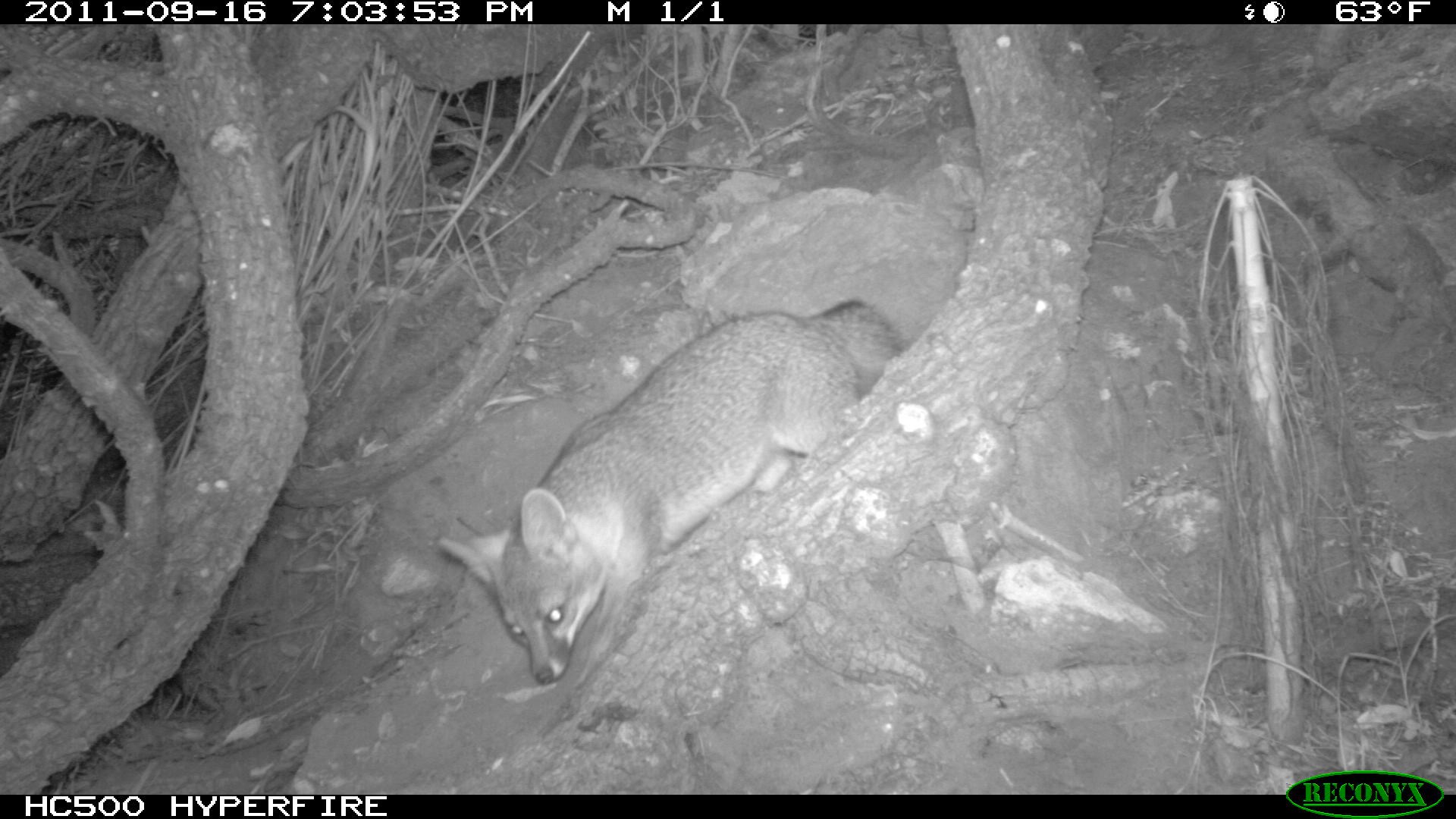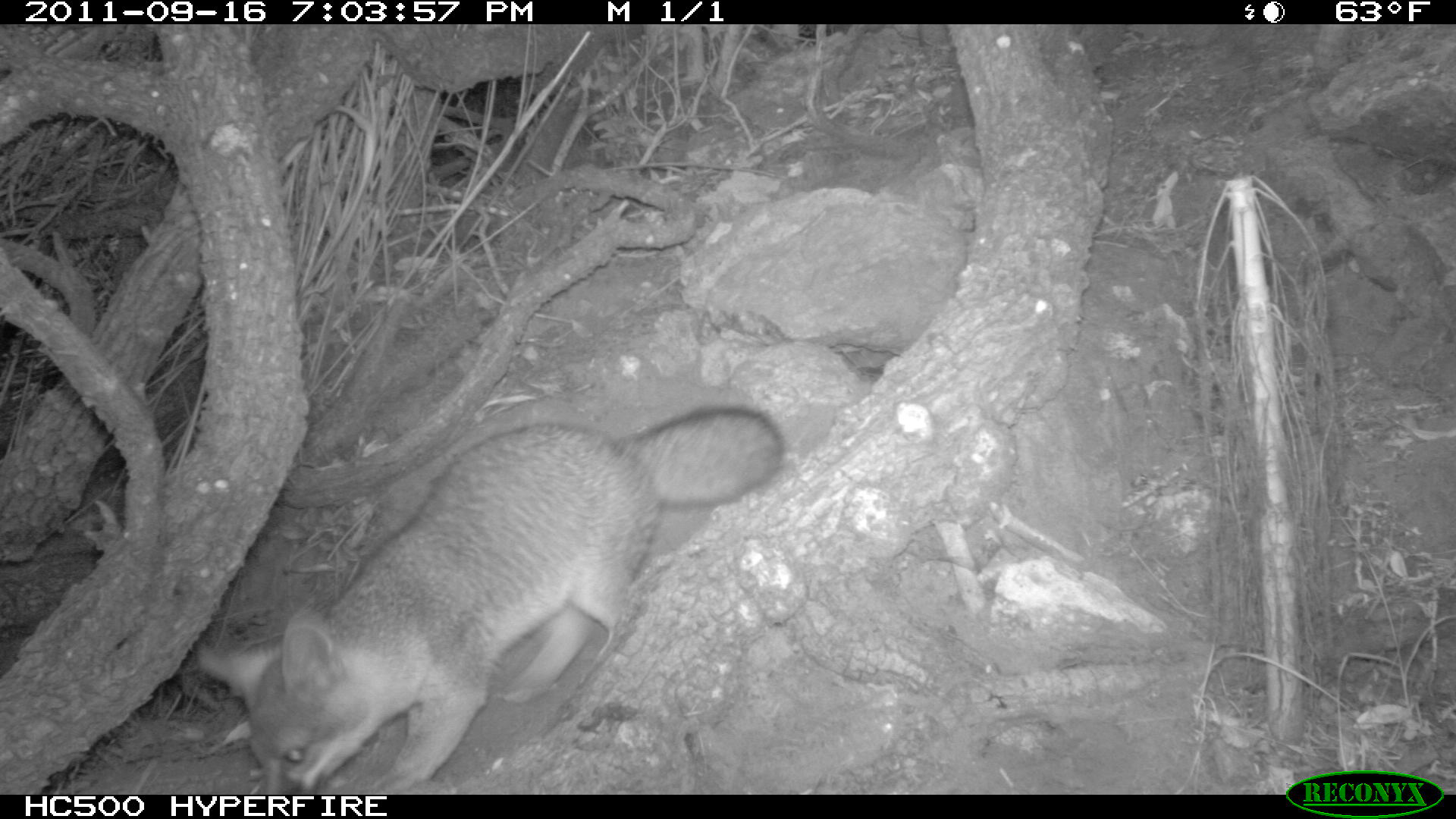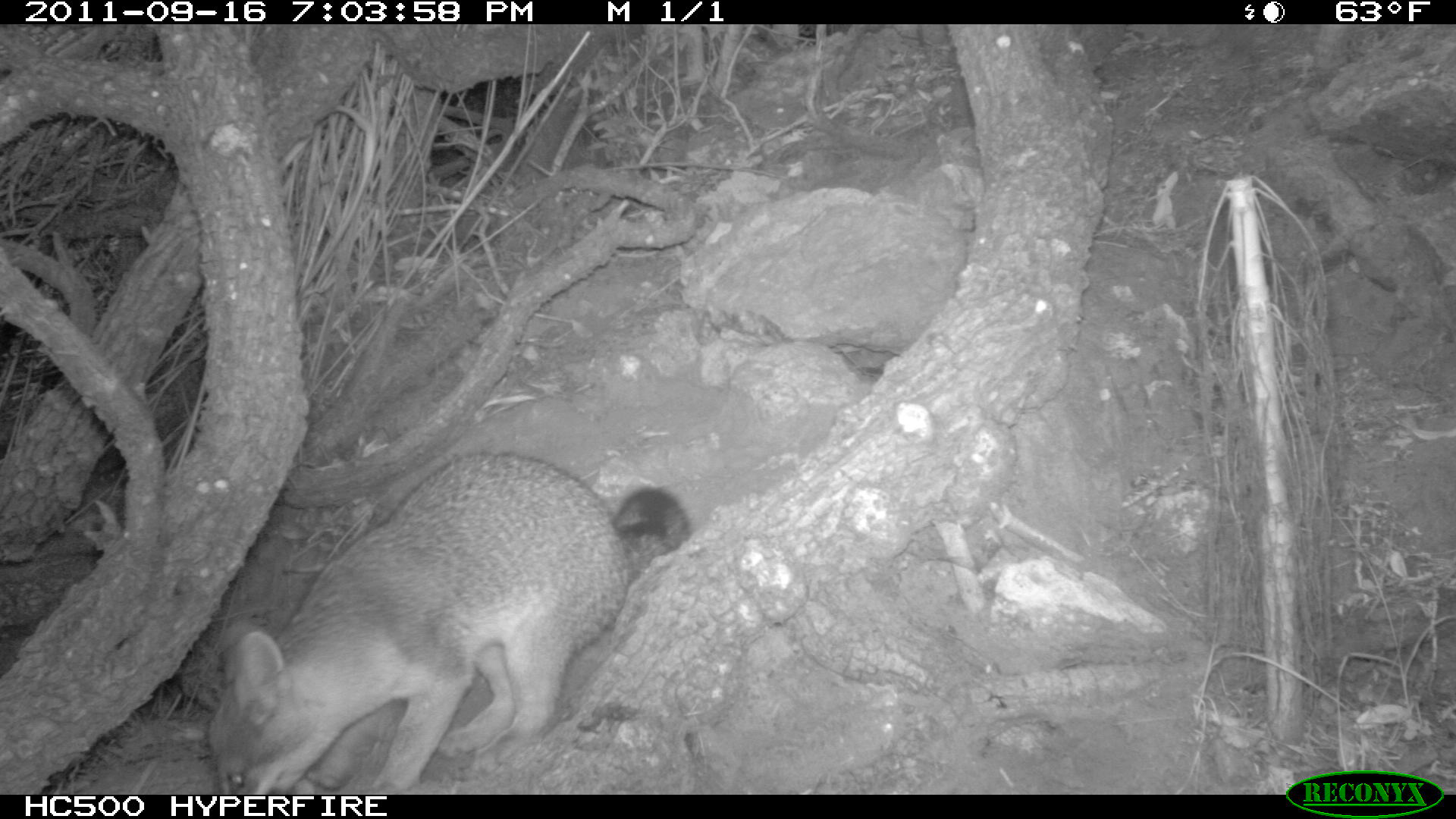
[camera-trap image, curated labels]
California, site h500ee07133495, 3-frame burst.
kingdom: Animalia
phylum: Chordata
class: Mammalia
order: Carnivora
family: Canidae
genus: Urocyon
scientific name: Urocyon littoralis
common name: island fox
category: fox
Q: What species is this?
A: Fox (island fox) (Urocyon littoralis).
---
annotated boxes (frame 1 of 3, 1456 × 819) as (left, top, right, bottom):
fox: (435, 296, 905, 685)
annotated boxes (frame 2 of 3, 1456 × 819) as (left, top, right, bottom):
fox: (200, 406, 781, 788)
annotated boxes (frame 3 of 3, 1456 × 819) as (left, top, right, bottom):
fox: (207, 450, 692, 793)